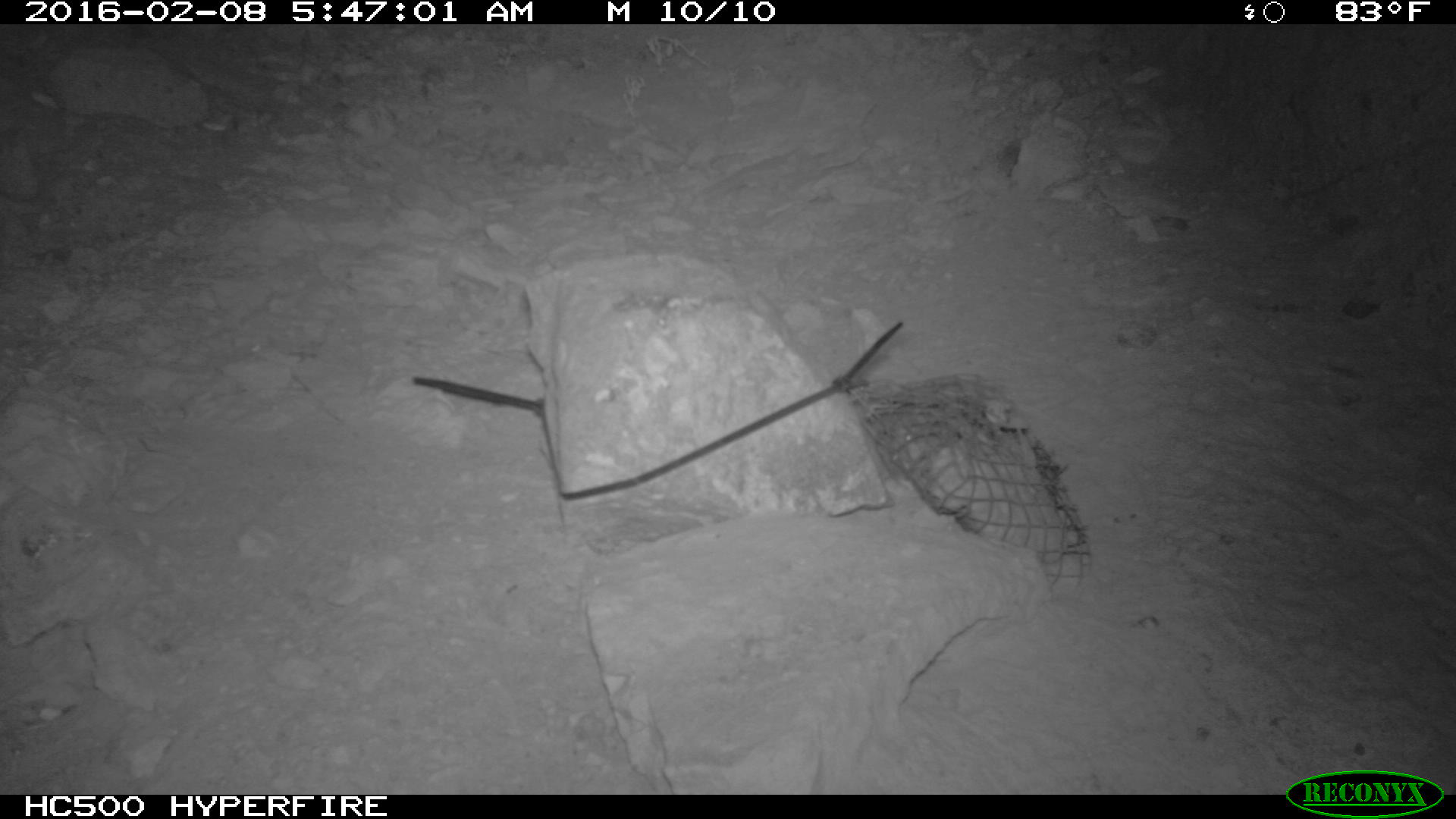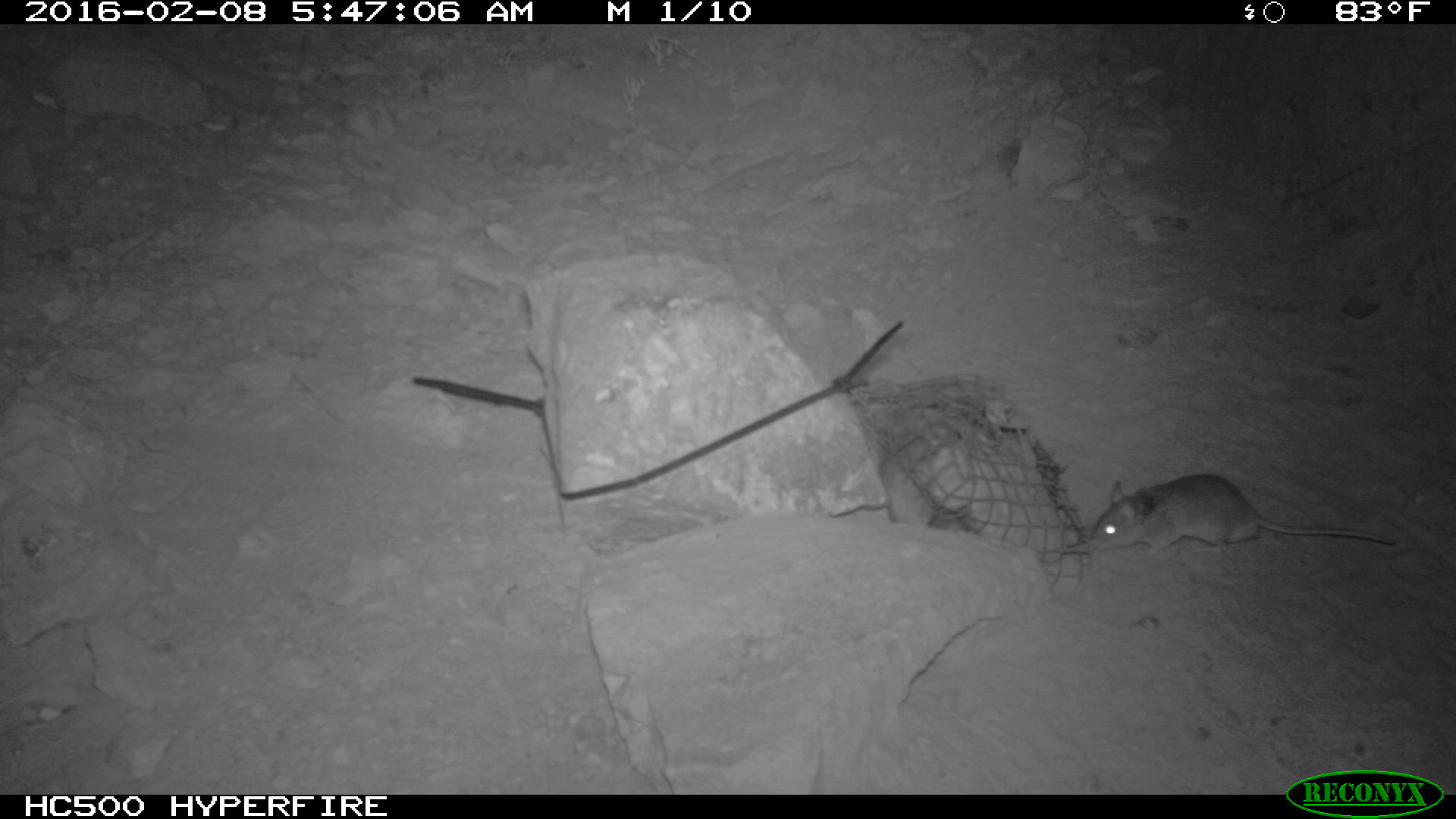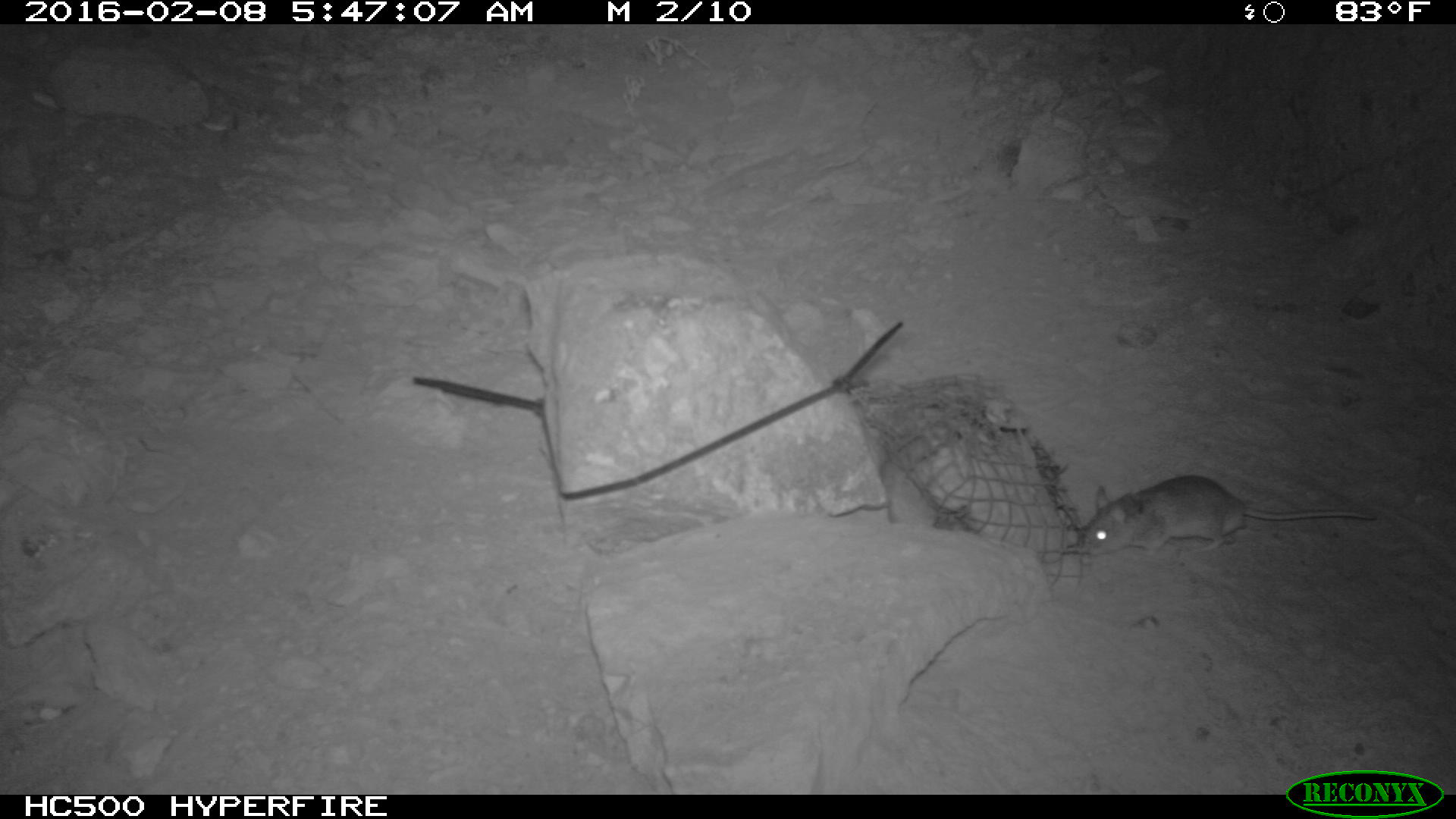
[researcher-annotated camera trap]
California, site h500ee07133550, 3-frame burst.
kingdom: Animalia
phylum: Chordata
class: Mammalia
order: Rodentia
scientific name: Rodentia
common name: rodent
Rodent (Rodentia).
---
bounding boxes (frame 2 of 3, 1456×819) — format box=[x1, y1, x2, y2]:
rodent: box=[1088, 471, 1392, 552]; box=[880, 451, 984, 532]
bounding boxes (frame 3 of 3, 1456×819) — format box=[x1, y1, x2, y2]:
rodent: box=[1079, 475, 1377, 558]; box=[879, 435, 937, 529]